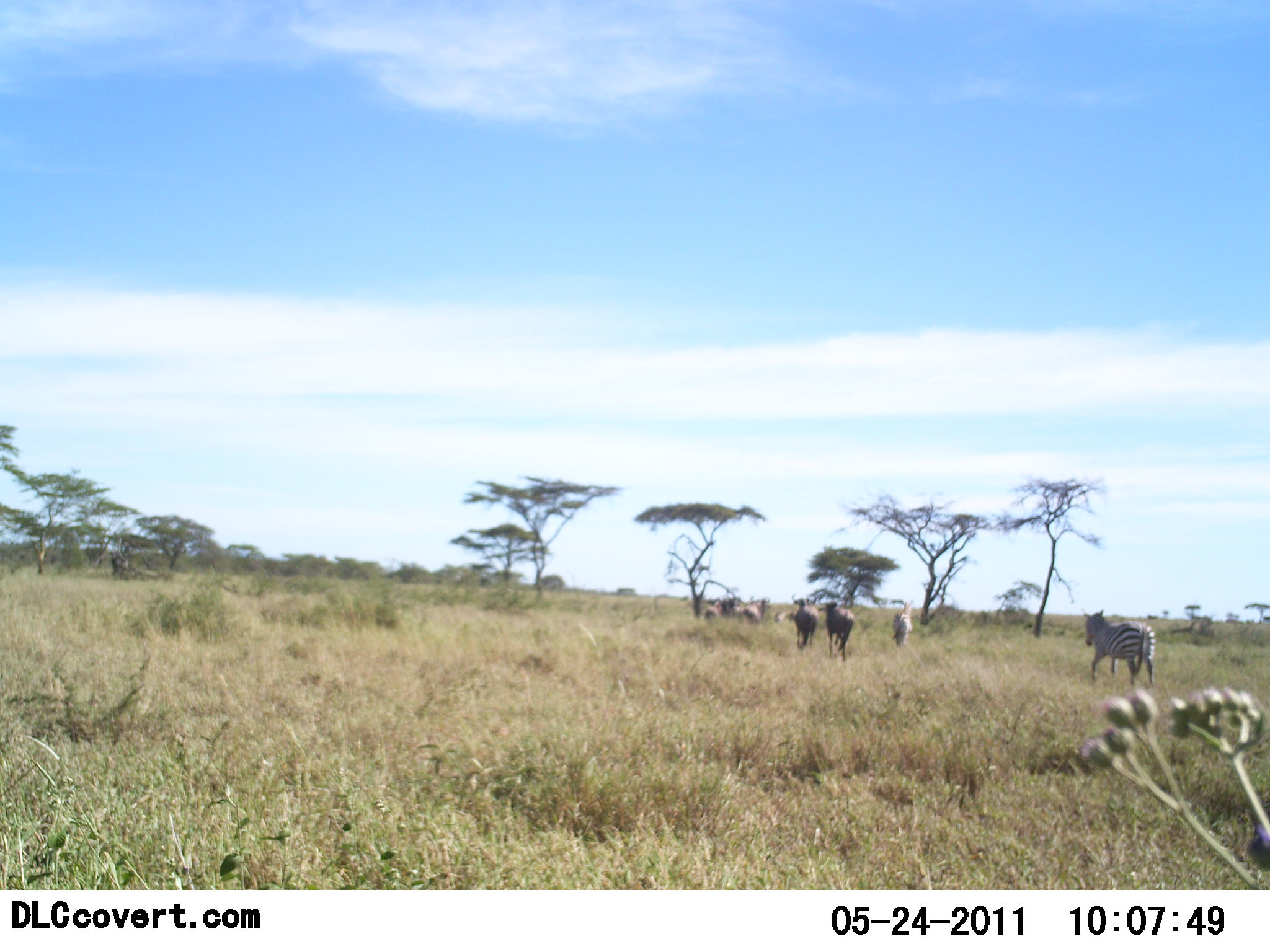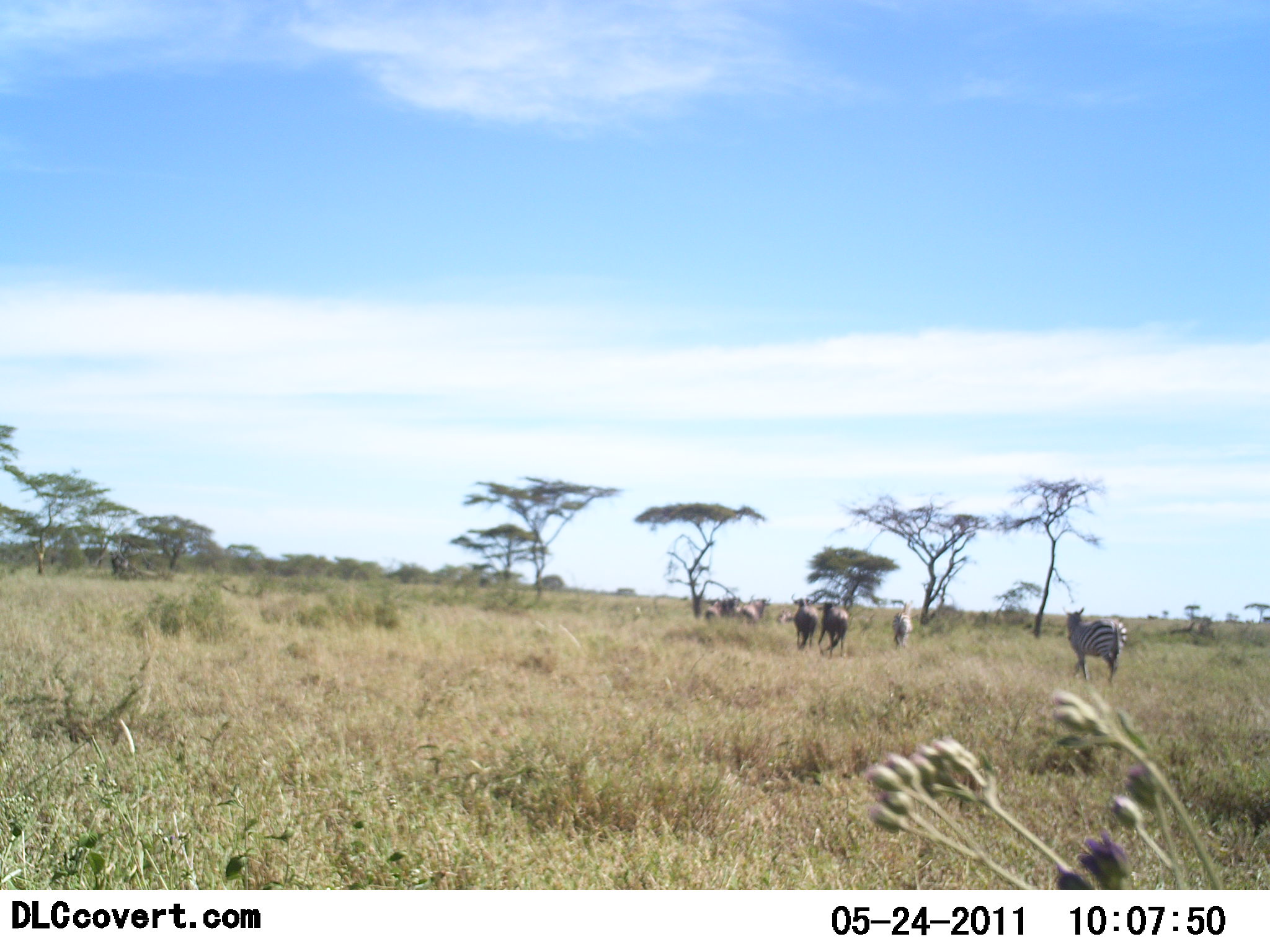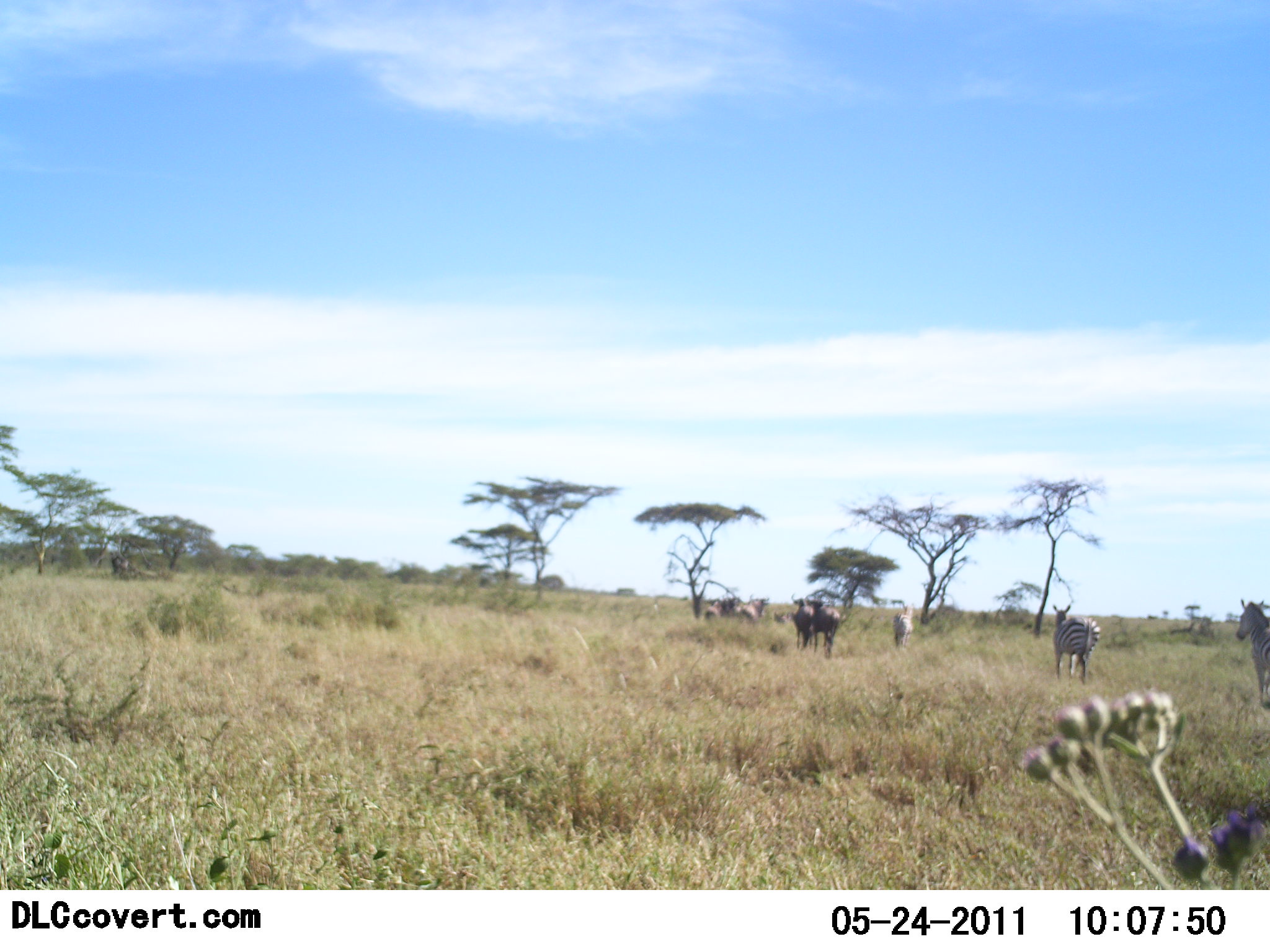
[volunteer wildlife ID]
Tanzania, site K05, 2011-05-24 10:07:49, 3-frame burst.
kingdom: Animalia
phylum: Chordata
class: Mammalia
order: Artiodactyla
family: Bovidae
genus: Connochaetes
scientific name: Connochaetes taurinus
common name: blue wildebeest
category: wildebeest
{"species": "wildebeest (blue wildebeest) (Connochaetes taurinus)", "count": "6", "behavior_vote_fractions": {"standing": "25%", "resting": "0%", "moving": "100%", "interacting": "0%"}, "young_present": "0%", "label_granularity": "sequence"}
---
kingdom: Animalia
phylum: Chordata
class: Mammalia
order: Perissodactyla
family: Equidae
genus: Equus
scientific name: Equus quagga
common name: plains zebra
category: zebra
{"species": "zebra (plains zebra) (Equus quagga)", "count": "3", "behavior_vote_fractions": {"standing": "18%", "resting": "0%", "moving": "91%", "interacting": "0%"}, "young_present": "0%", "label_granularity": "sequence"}